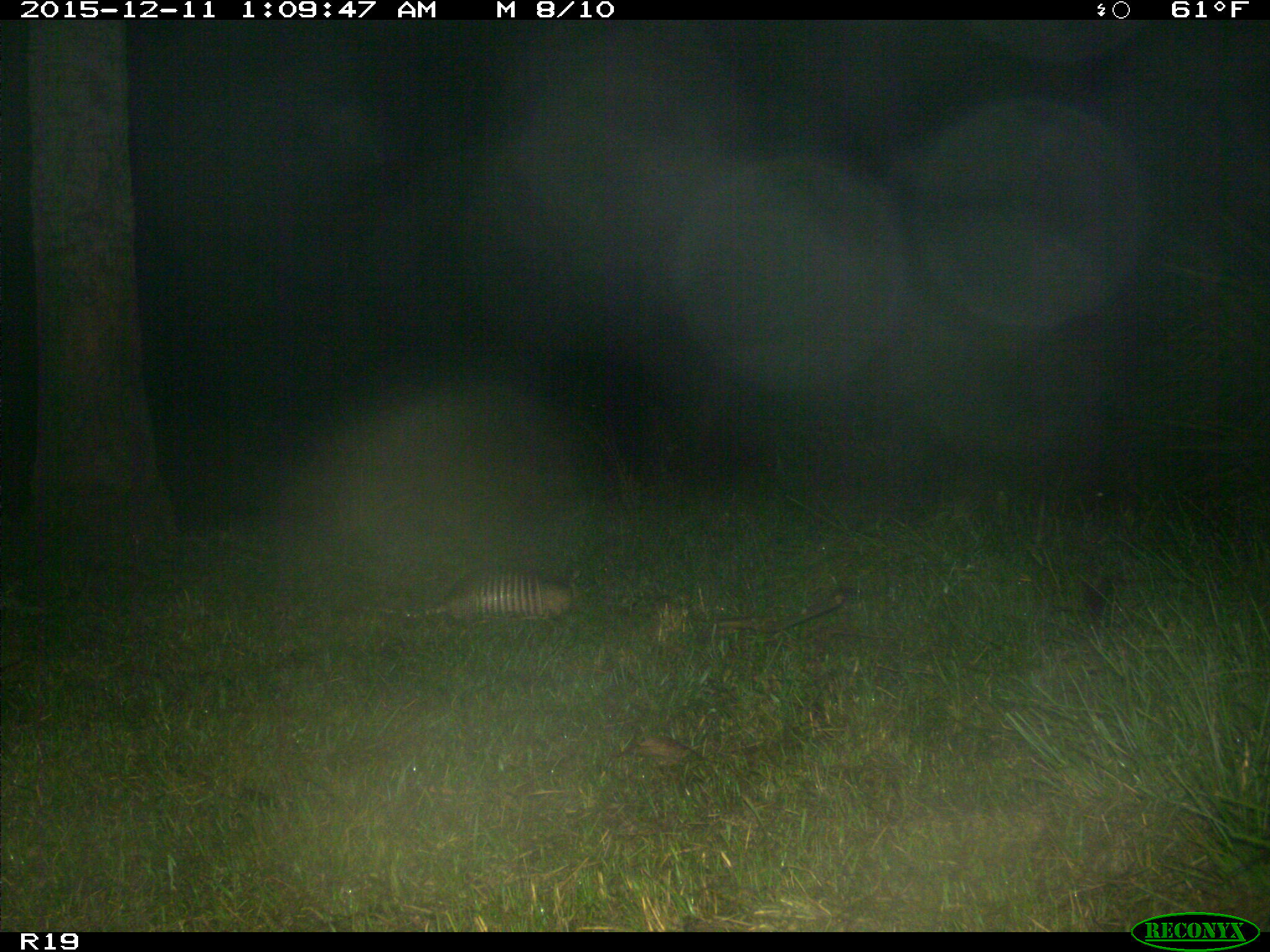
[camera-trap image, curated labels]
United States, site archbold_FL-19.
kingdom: Animalia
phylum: Chordata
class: Mammalia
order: Cingulata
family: Dasypodidae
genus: Dasypus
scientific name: Dasypus novemcinctus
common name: nine-banded armadillo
Dasypus novemcinctus (nine-banded armadillo).